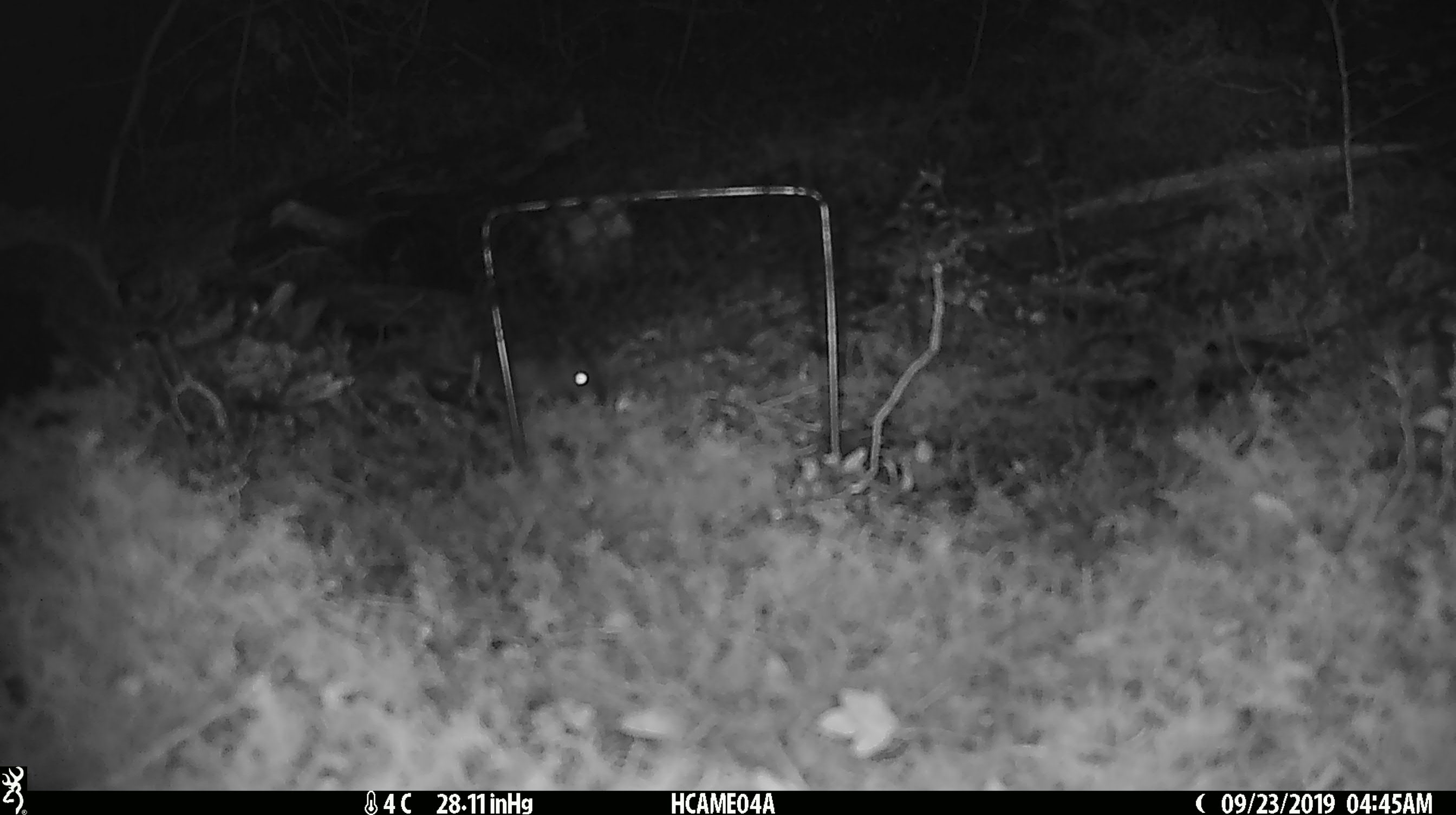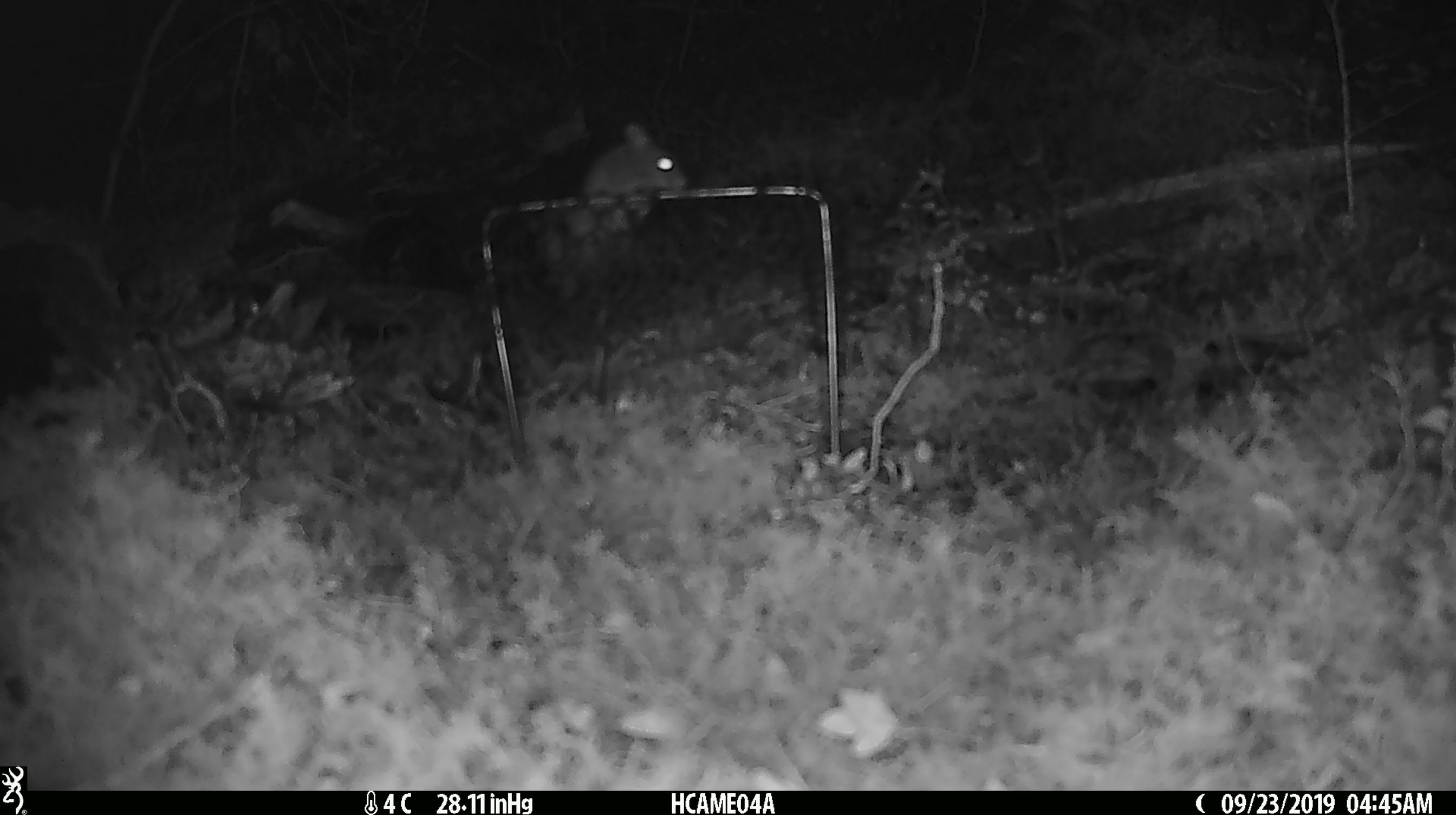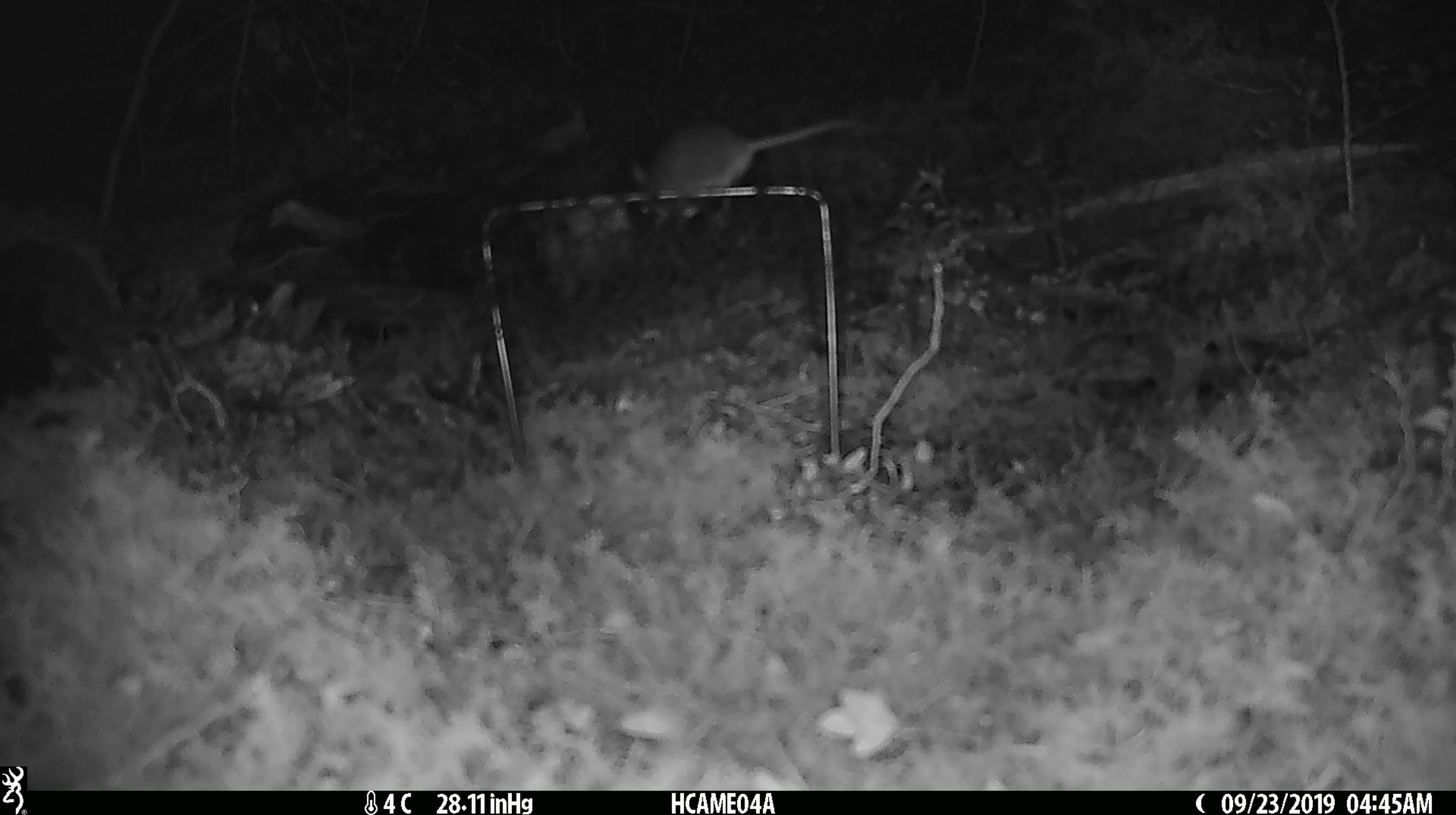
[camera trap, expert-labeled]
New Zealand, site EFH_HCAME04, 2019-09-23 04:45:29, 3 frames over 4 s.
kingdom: Animalia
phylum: Chordata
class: Mammalia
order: Rodentia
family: Muridae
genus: Mus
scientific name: Mus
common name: mouse